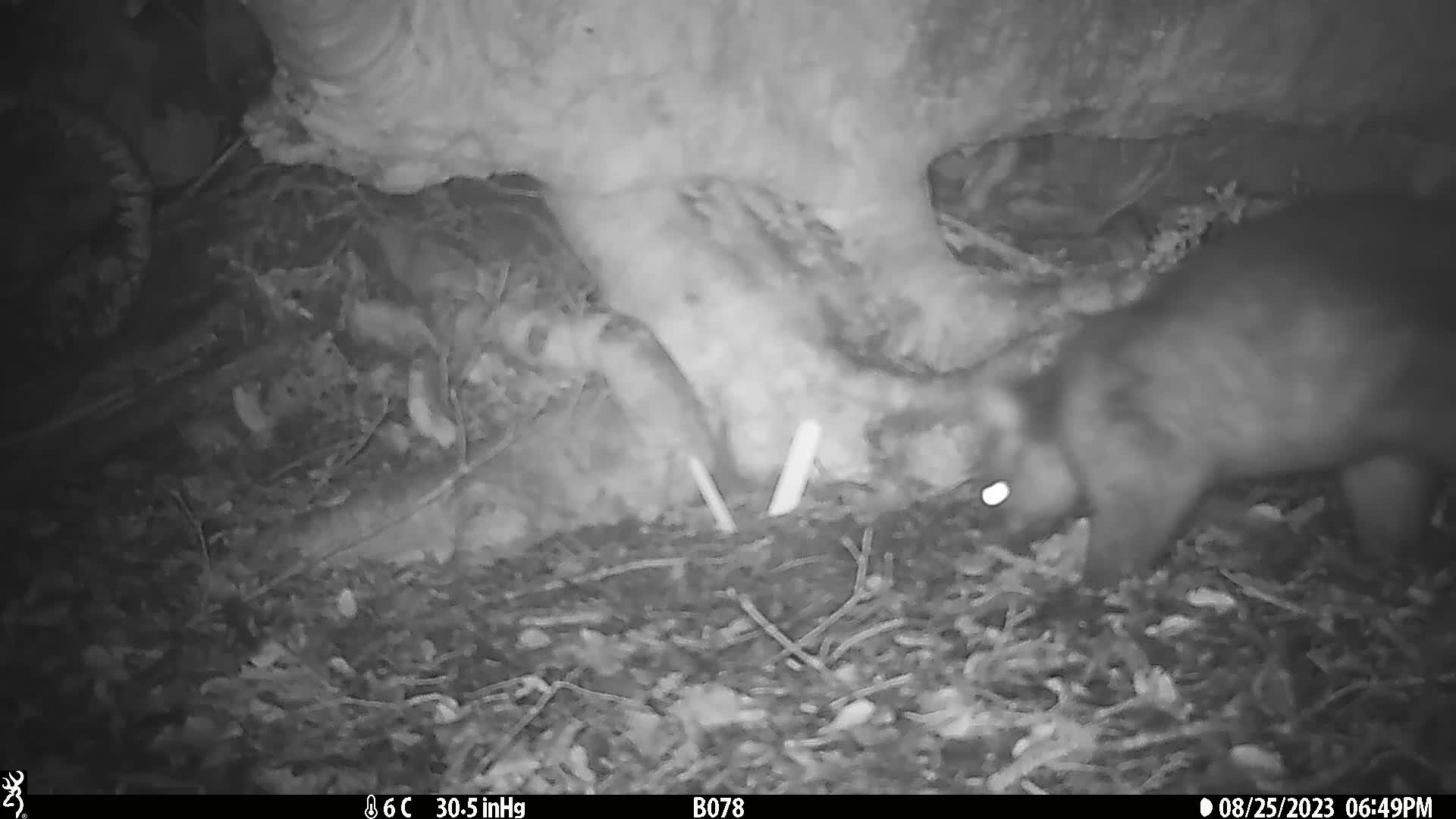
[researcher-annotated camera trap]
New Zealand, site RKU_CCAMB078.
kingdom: Animalia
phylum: Chordata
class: Mammalia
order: Diprotodontia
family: Phalangeridae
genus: Trichosurus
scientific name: Trichosurus vulpecula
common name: common brushtail possum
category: possum